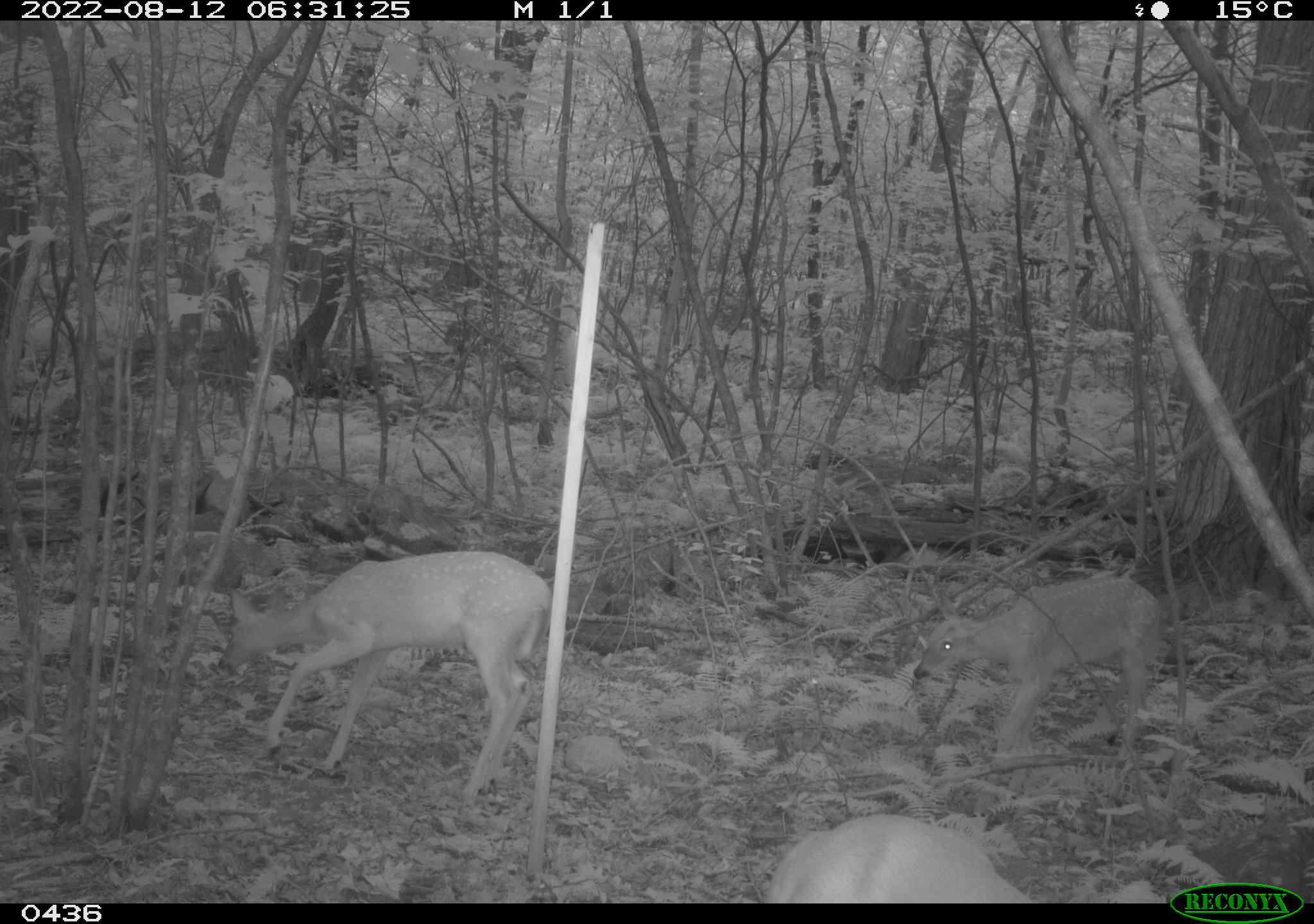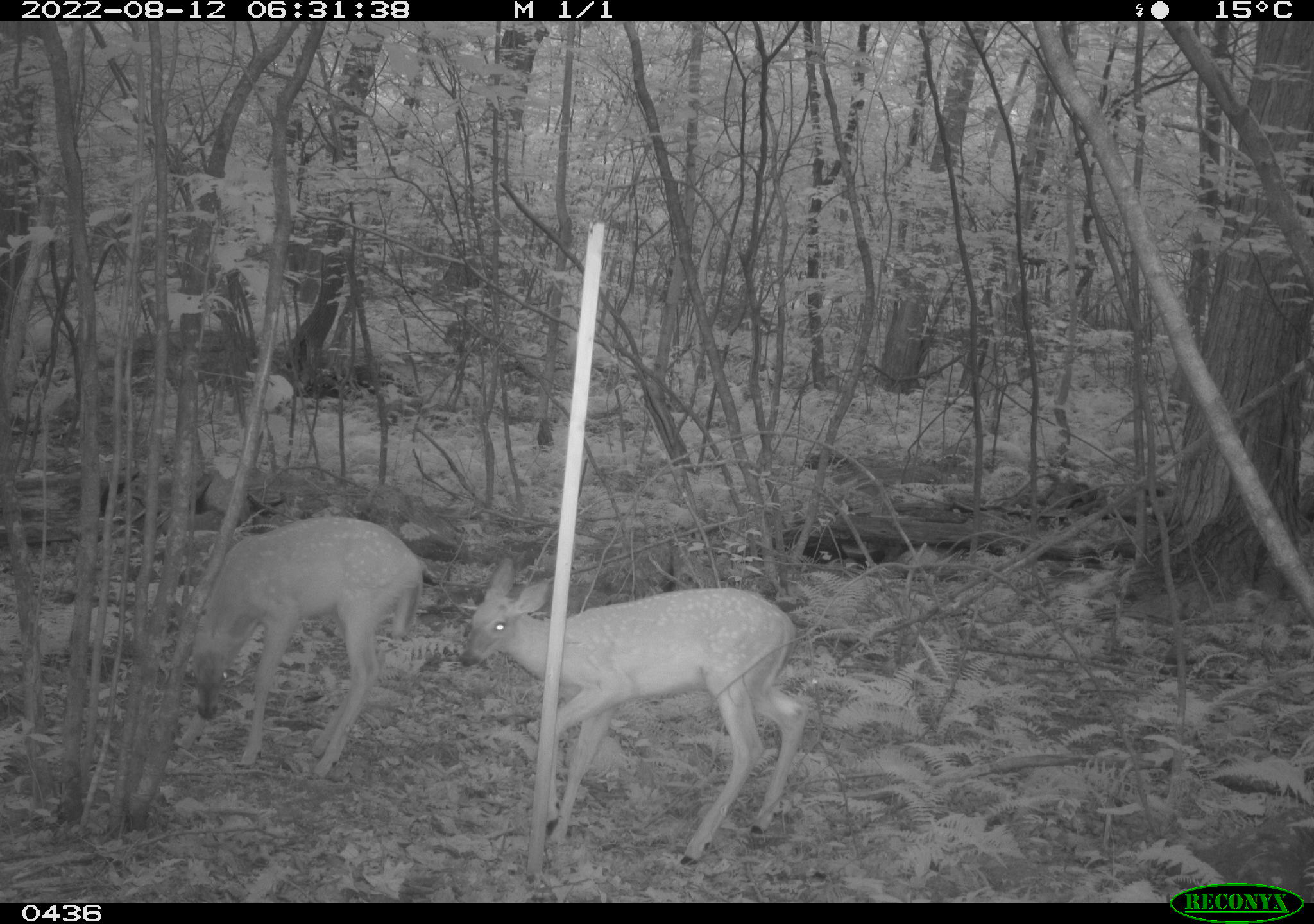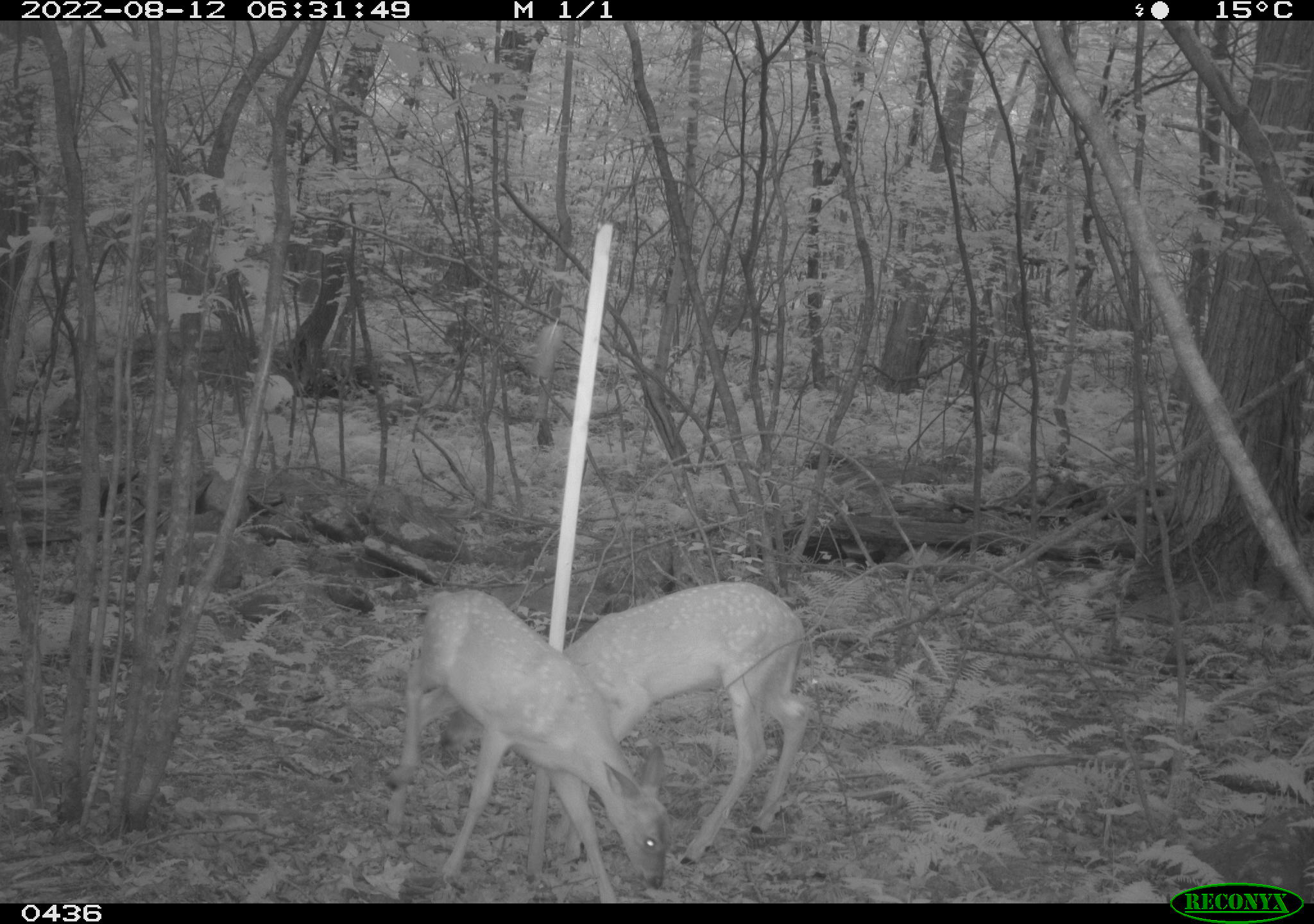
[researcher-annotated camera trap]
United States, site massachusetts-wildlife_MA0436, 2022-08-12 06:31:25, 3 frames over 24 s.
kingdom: Animalia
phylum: Chordata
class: Mammalia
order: Artiodactyla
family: Cervidae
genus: Odocoileus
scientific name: Odocoileus virginianus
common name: white-tailed deer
White-tailed deer (Odocoileus virginianus).